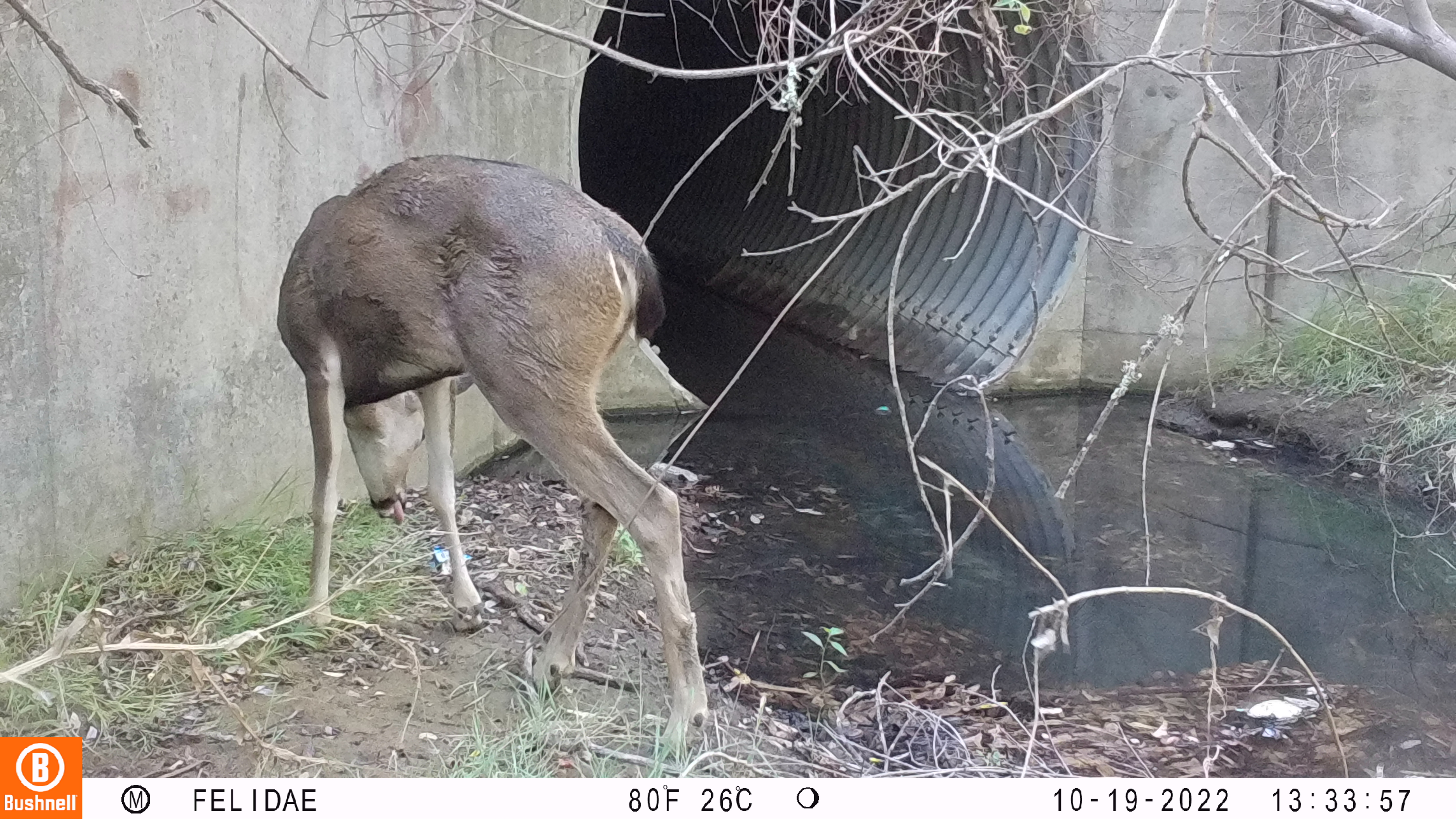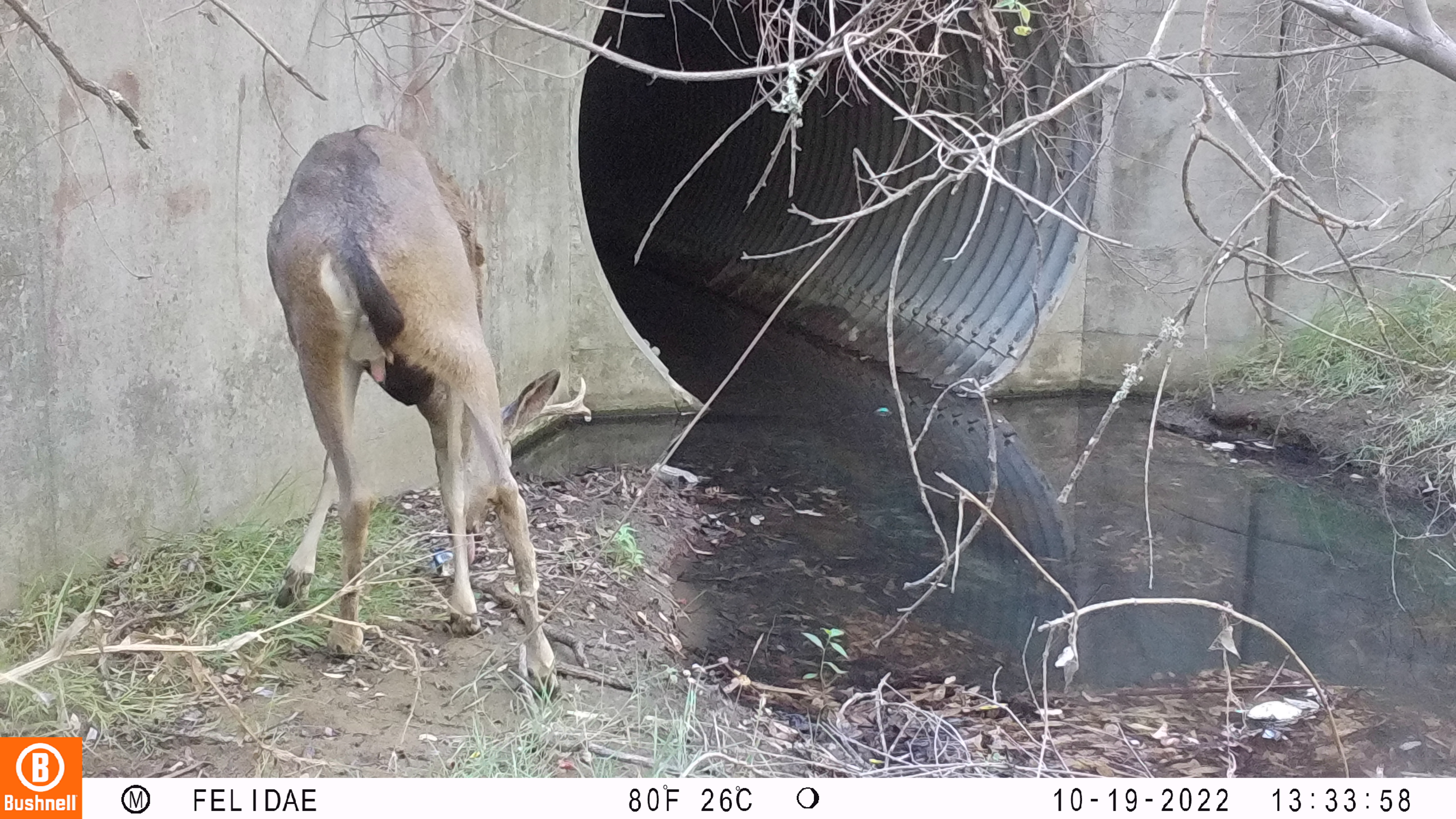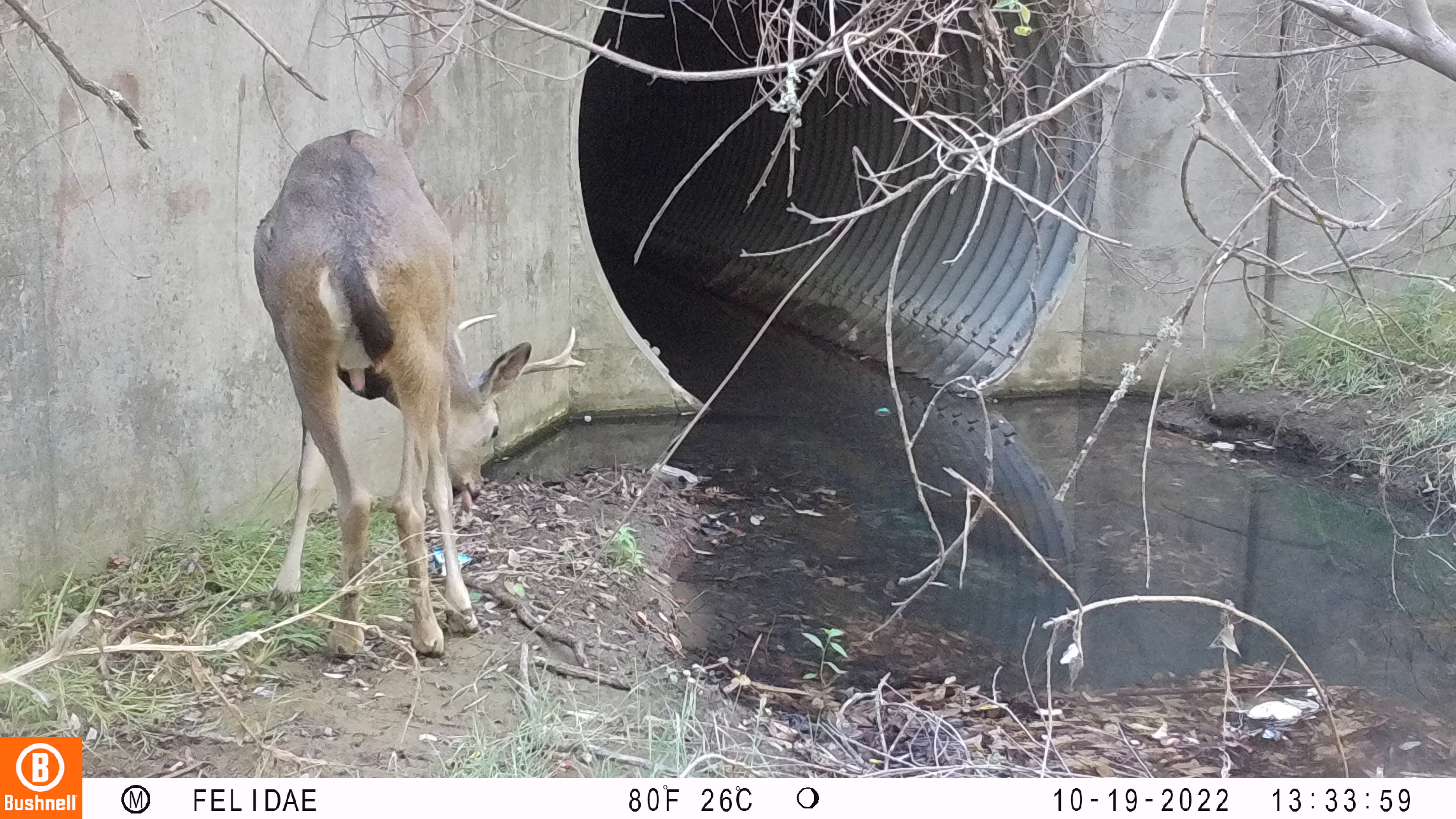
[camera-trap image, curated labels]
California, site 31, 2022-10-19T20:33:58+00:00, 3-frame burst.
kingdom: Animalia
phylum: Chordata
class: Mammalia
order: Artiodactyla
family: Cervidae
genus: Odocoileus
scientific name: Odocoileus hemionus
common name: mule deer